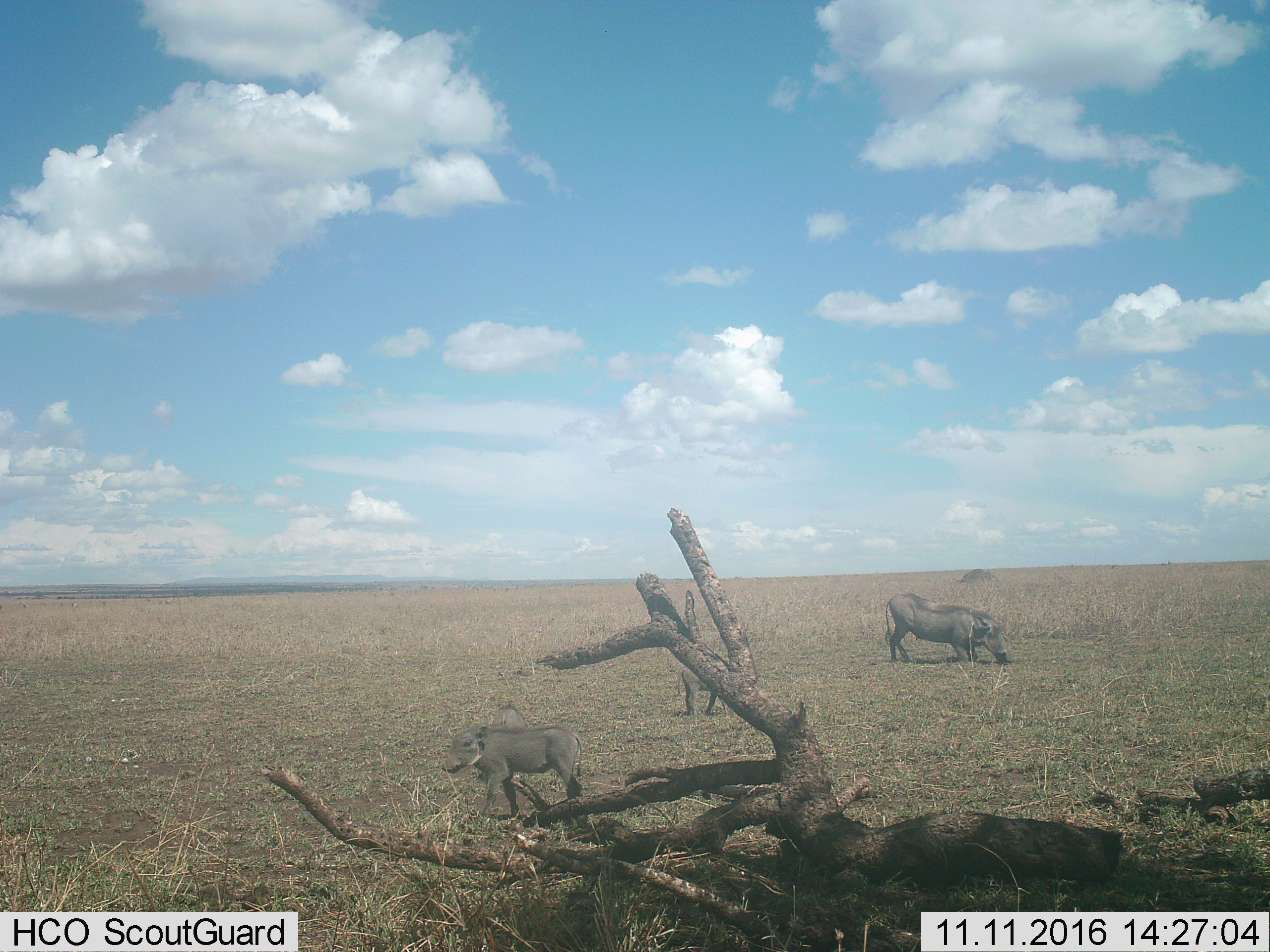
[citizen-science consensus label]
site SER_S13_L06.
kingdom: Animalia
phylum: Chordata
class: Mammalia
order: Artiodactyla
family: Suidae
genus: Phacochoerus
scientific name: Phacochoerus africanus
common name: warthog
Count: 3.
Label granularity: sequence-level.